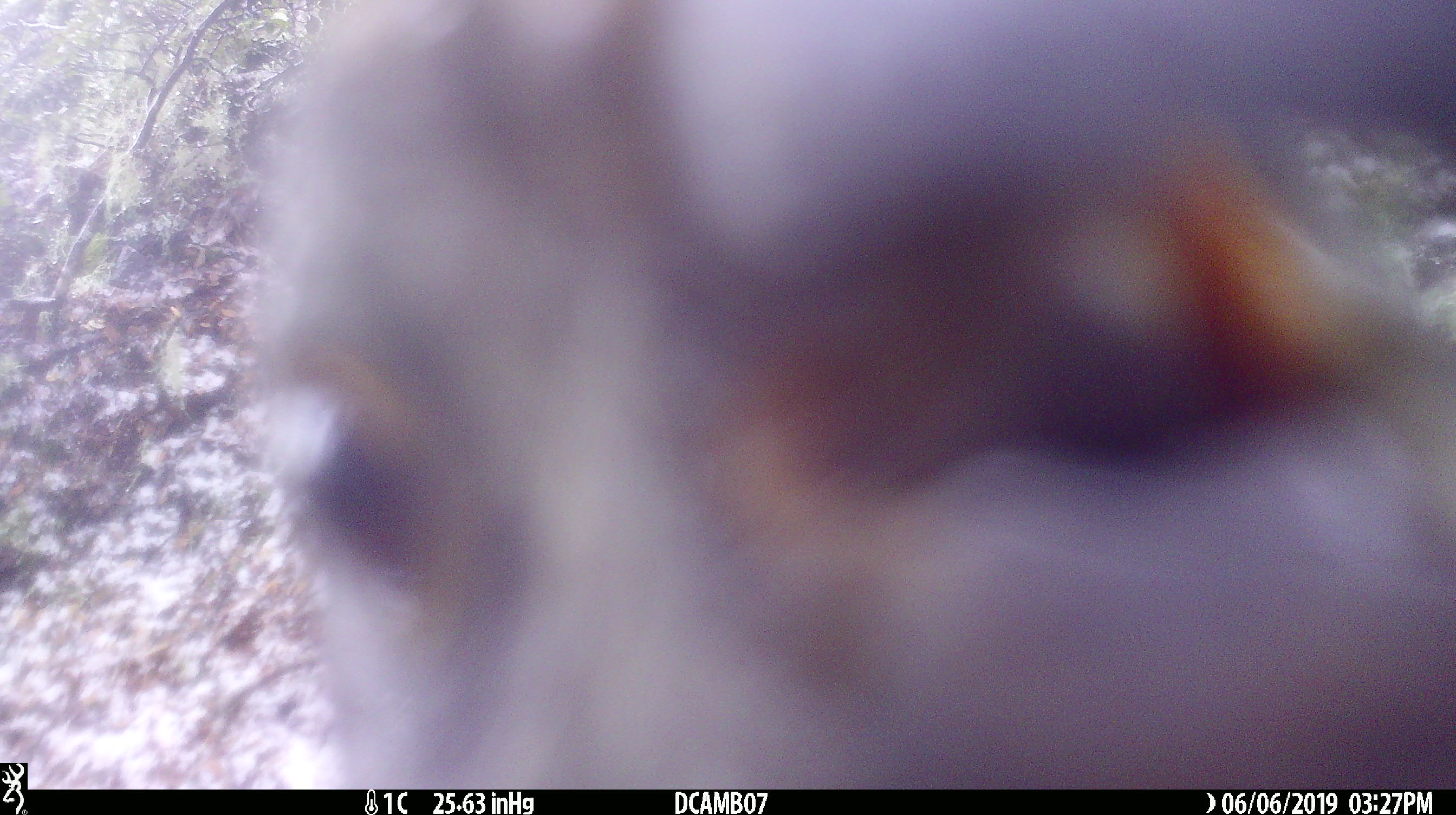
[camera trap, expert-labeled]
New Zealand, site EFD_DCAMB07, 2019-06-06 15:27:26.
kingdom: Animalia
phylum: Chordata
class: Aves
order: Psittaciformes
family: Strigopidae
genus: Nestor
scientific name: Nestor notabilis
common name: kea